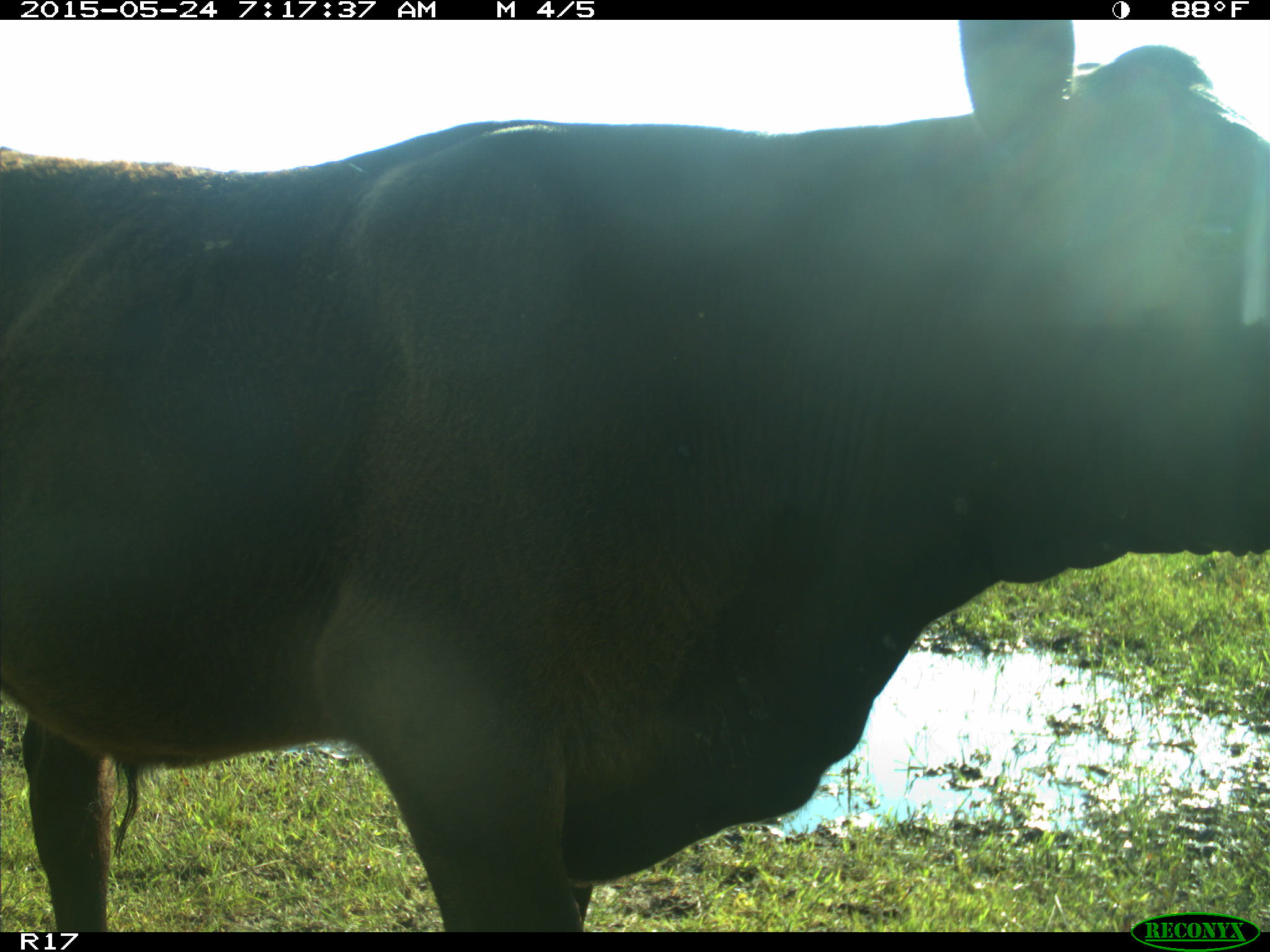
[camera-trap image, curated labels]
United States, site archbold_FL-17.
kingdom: Animalia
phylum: Chordata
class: Mammalia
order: Artiodactyla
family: Bovidae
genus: Bos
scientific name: Bos taurus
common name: domestic cow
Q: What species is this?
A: Bos taurus (domestic cow).